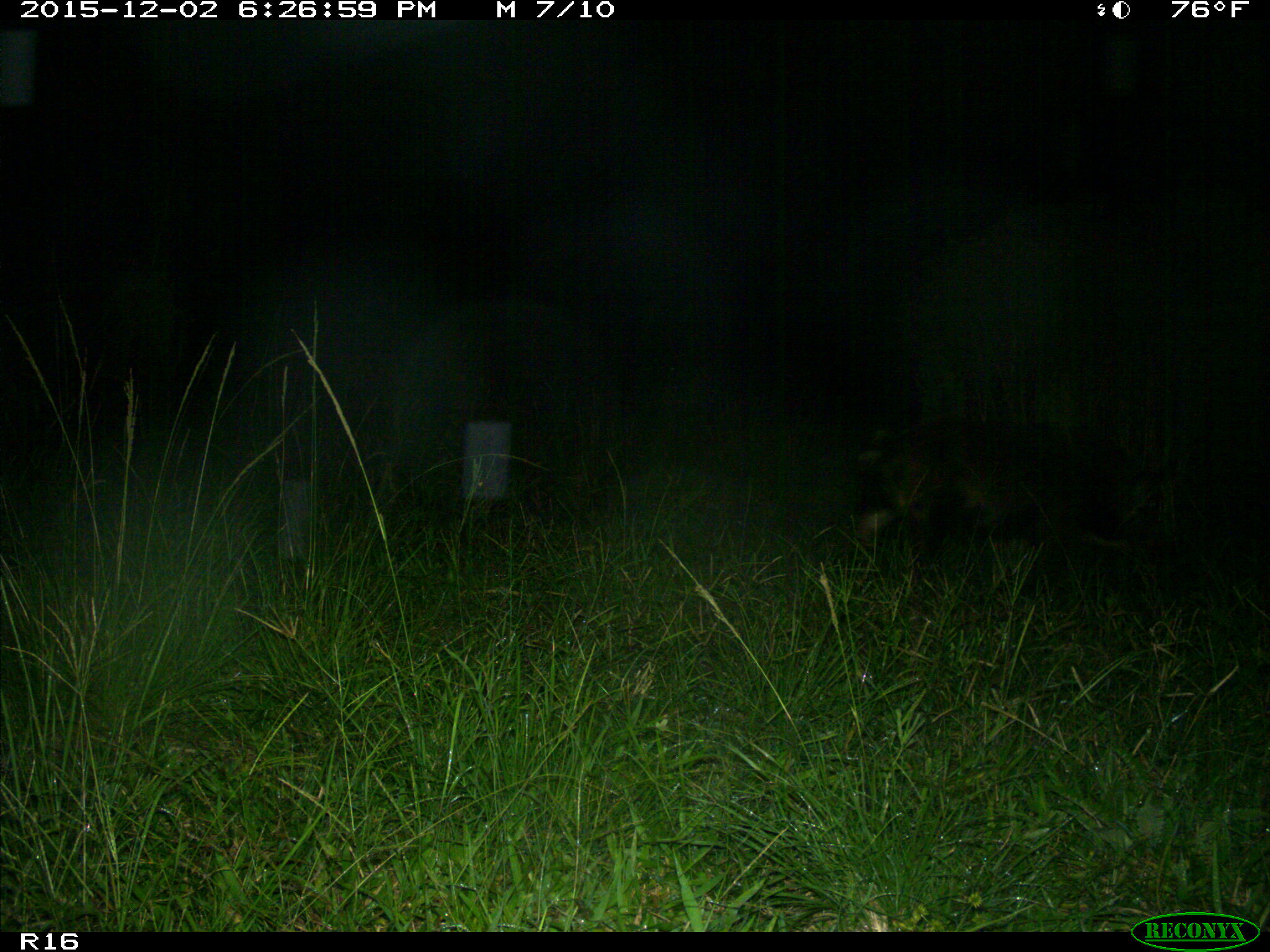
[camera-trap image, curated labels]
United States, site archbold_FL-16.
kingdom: Animalia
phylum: Chordata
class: Mammalia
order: Artiodactyla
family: Suidae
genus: Sus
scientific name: Sus scrofa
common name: wild boar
Sus scrofa (wild boar).